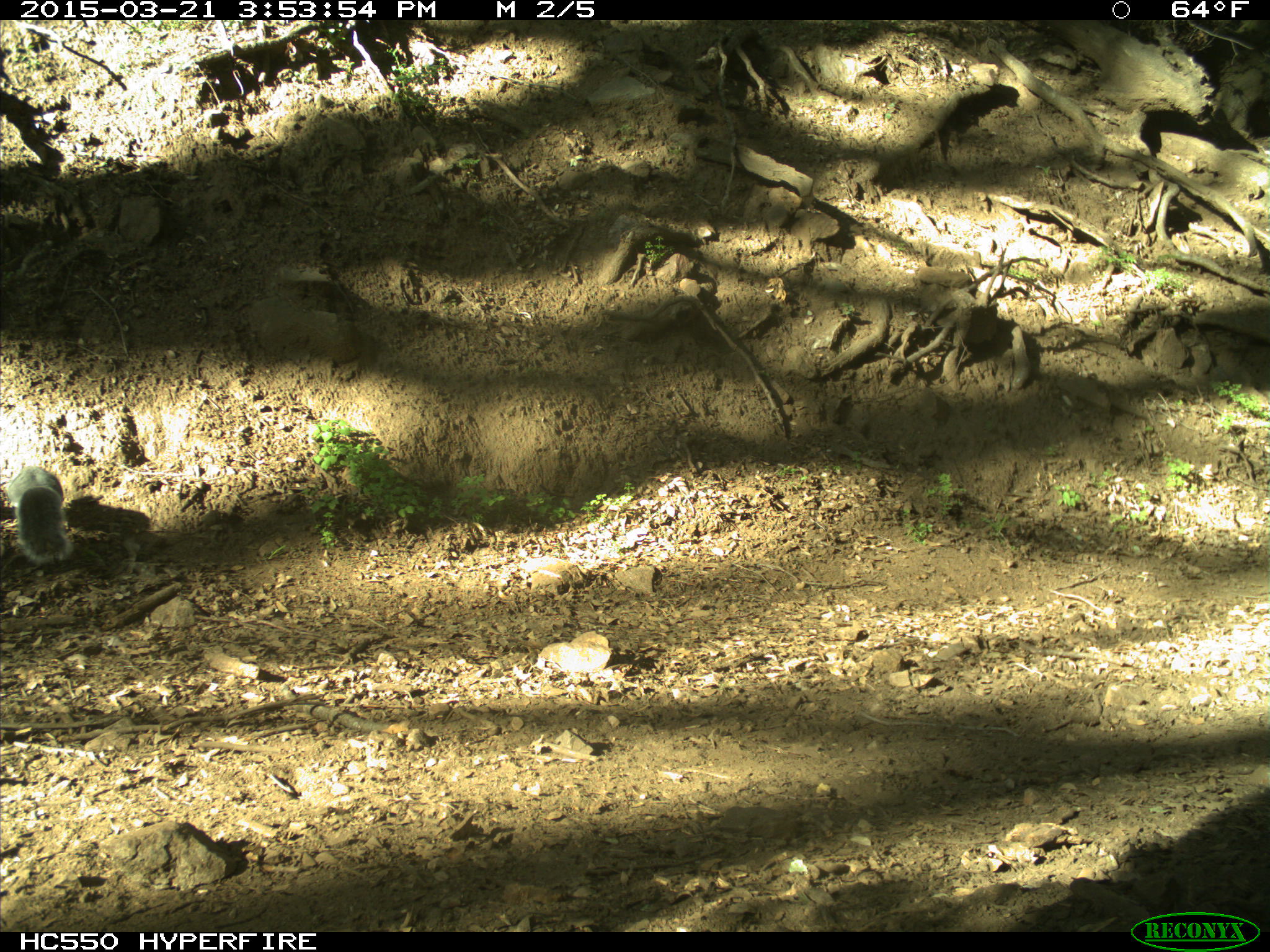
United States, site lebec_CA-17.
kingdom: Animalia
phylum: Chordata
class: Mammalia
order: Rodentia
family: Sciuridae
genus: Sciurus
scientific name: Sciurus carolinensis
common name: eastern gray squirrel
Sciurus carolinensis (eastern gray squirrel).